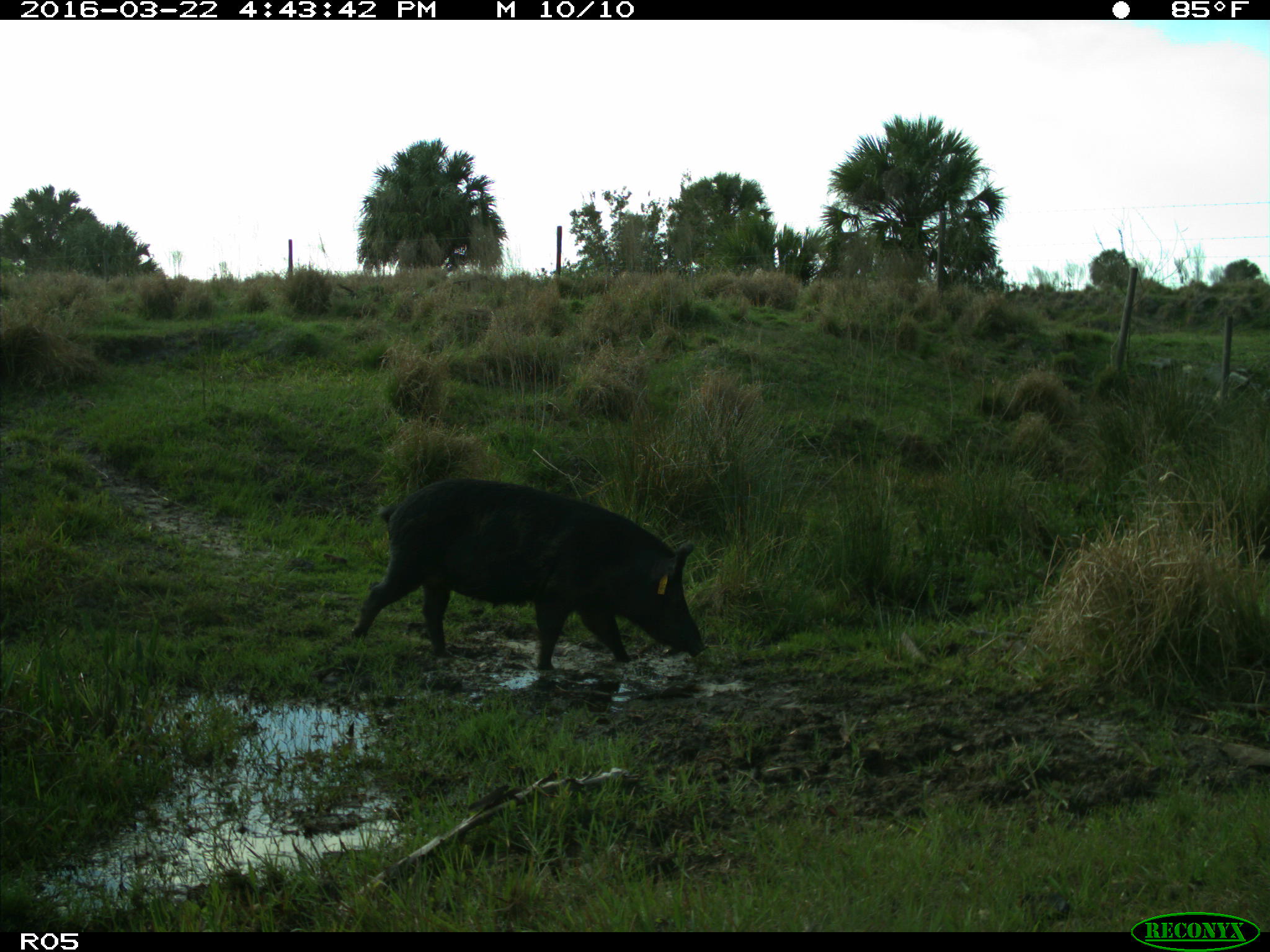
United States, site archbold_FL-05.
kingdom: Animalia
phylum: Chordata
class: Mammalia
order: Artiodactyla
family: Suidae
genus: Sus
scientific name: Sus scrofa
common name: wild boar